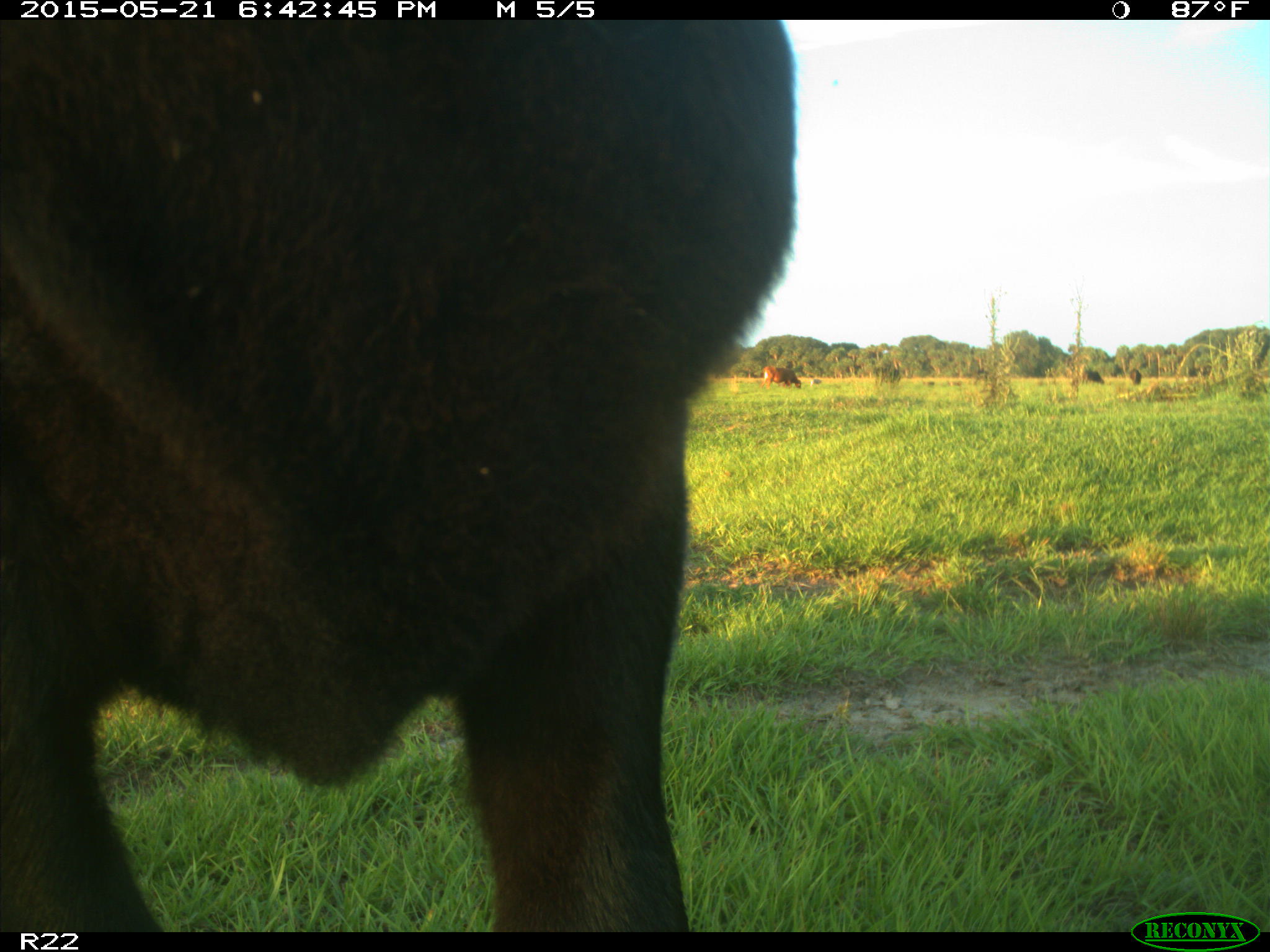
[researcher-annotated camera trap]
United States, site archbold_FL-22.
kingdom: Animalia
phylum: Chordata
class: Mammalia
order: Artiodactyla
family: Bovidae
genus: Bos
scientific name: Bos taurus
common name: domestic cow